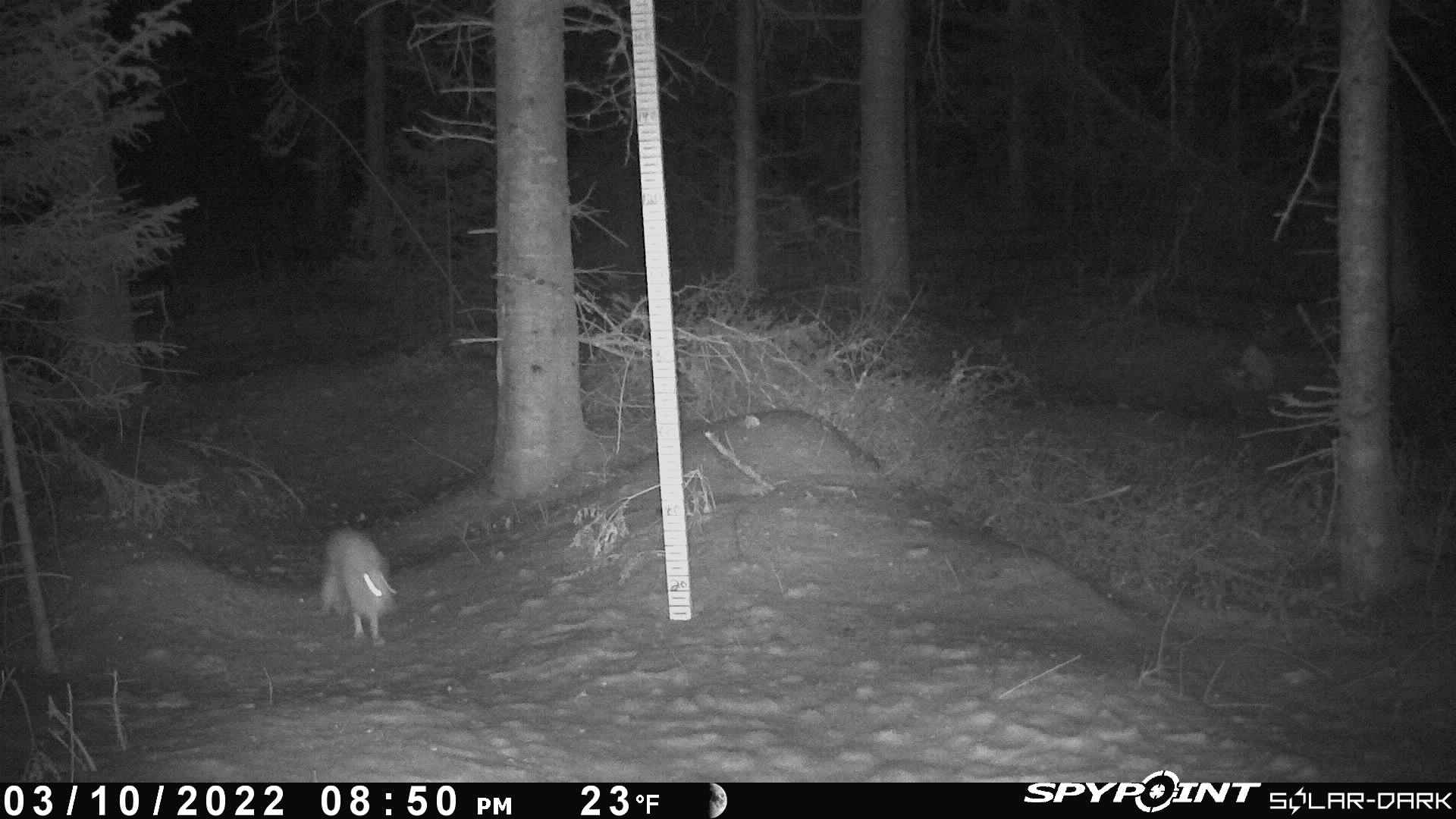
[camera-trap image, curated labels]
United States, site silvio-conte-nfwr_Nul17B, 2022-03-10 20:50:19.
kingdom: Animalia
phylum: Chordata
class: Mammalia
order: Lagomorpha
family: Leporidae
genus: Lepus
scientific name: Lepus americanus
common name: snowshoe hare